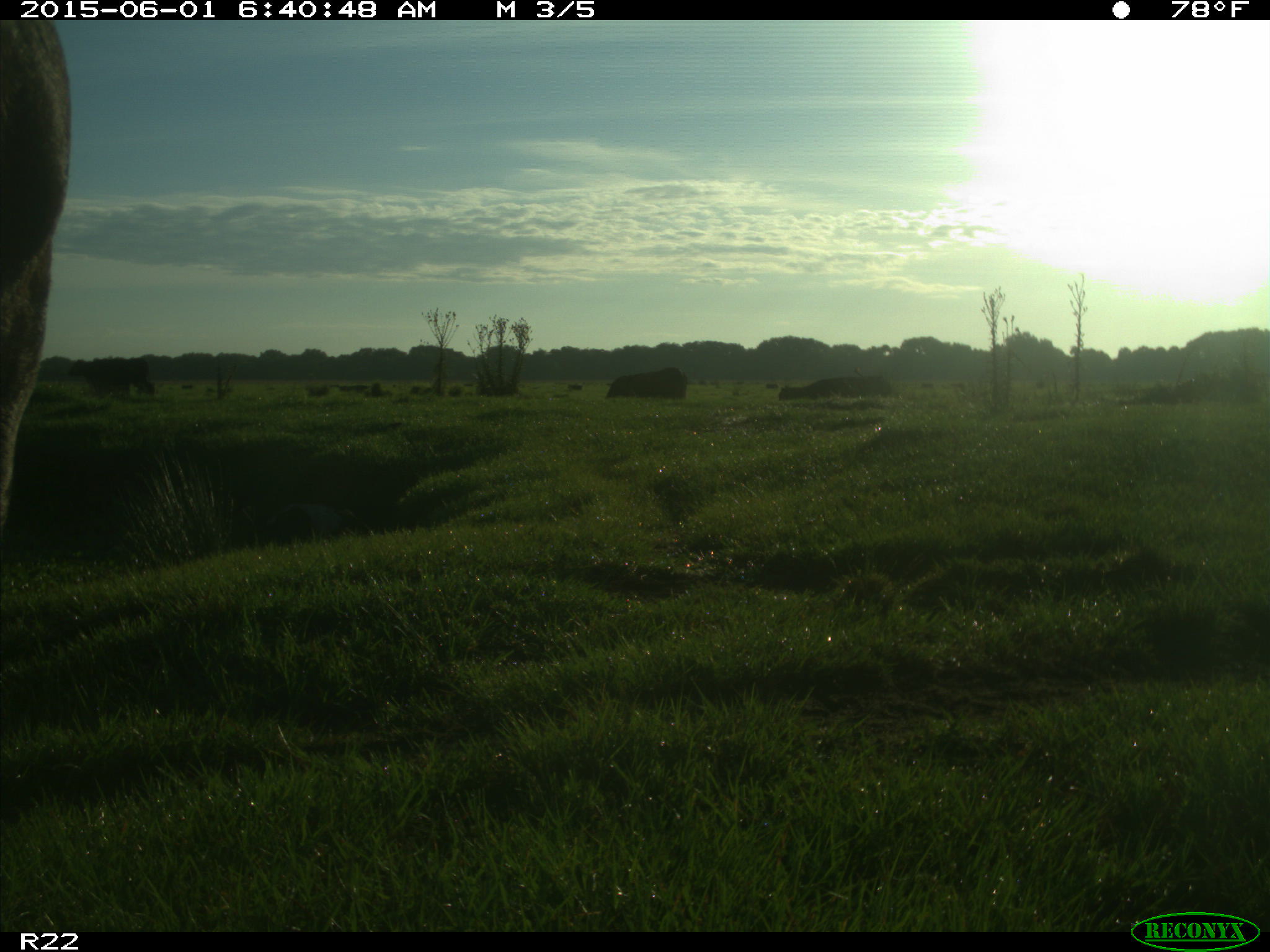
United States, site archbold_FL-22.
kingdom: Animalia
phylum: Chordata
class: Mammalia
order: Artiodactyla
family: Bovidae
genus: Bos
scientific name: Bos taurus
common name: domestic cow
Bos taurus (domestic cow).